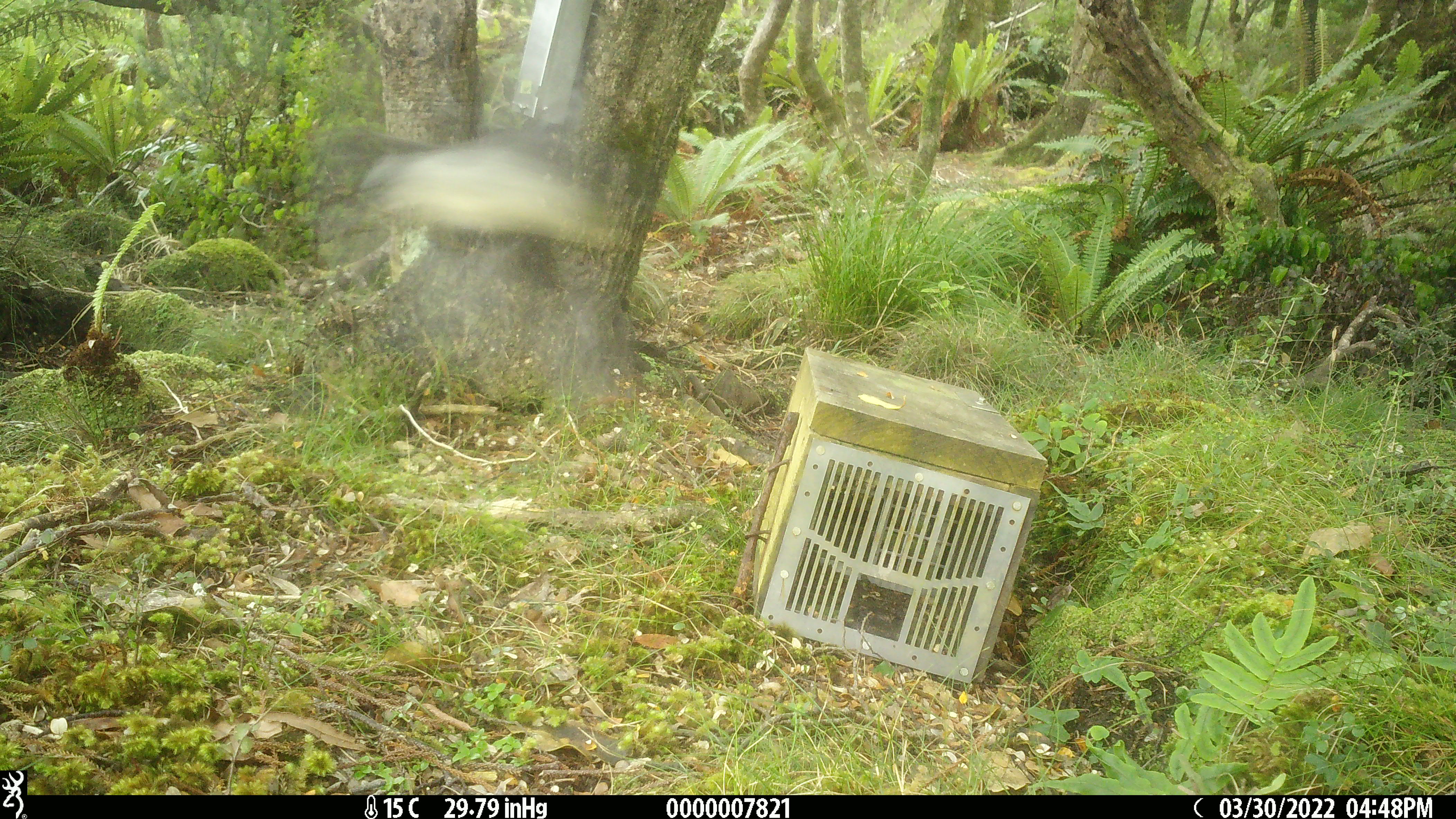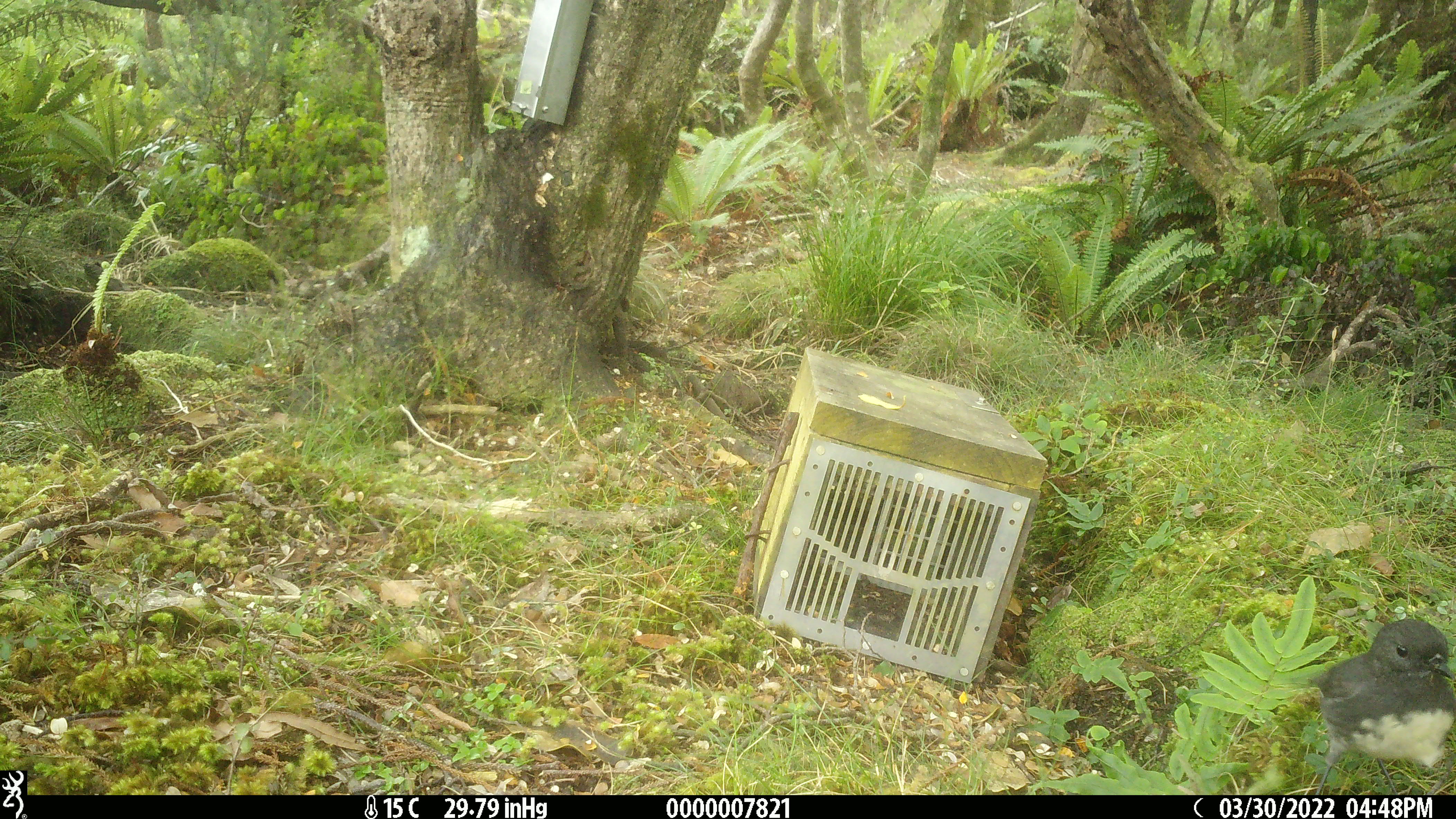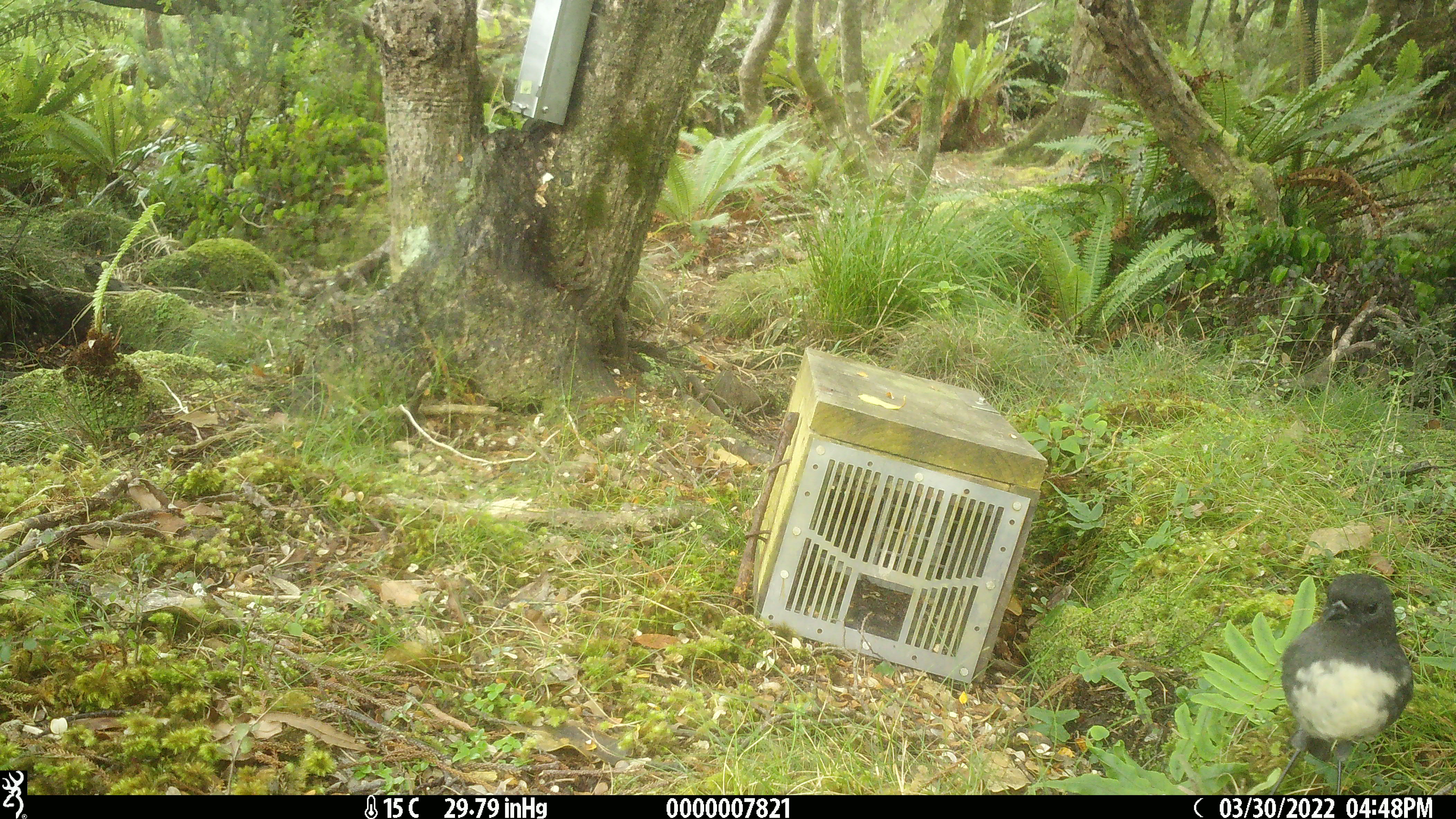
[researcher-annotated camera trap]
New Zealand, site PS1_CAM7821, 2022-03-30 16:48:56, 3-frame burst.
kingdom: Animalia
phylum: Chordata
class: Aves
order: Passeriformes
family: Petroicidae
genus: Petroica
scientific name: Petroica australis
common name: new zealand robin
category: robin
Robin (new zealand robin) (Petroica australis).